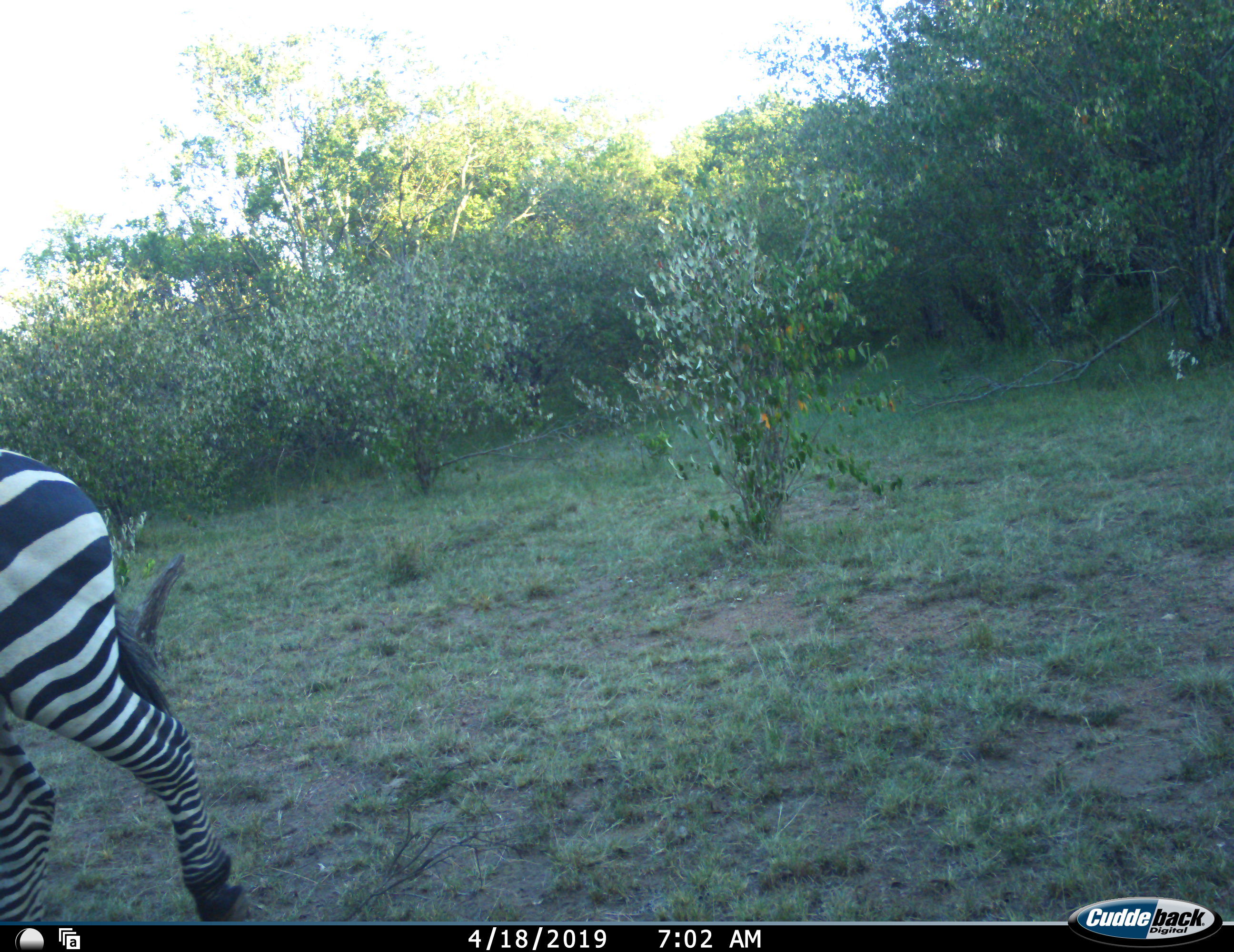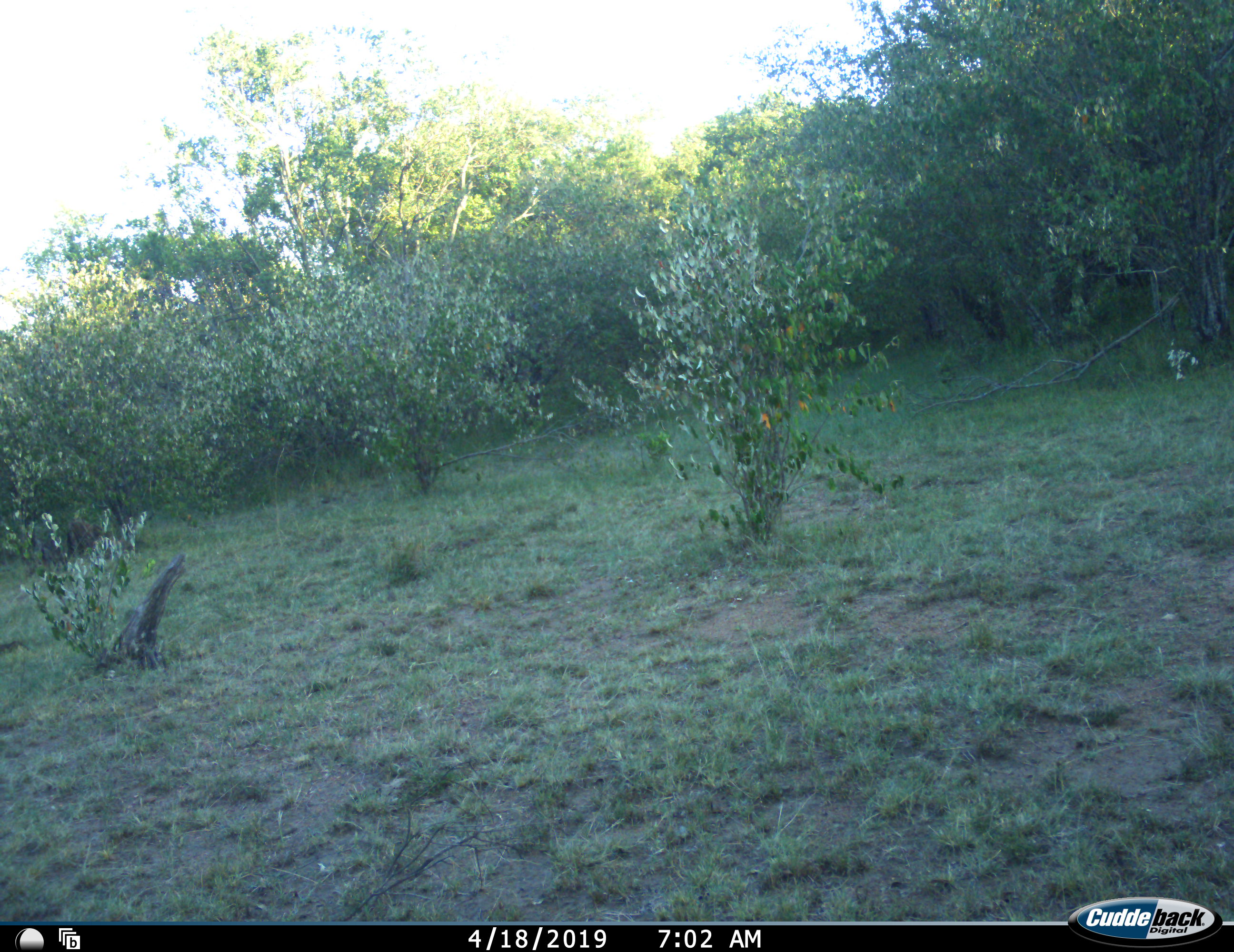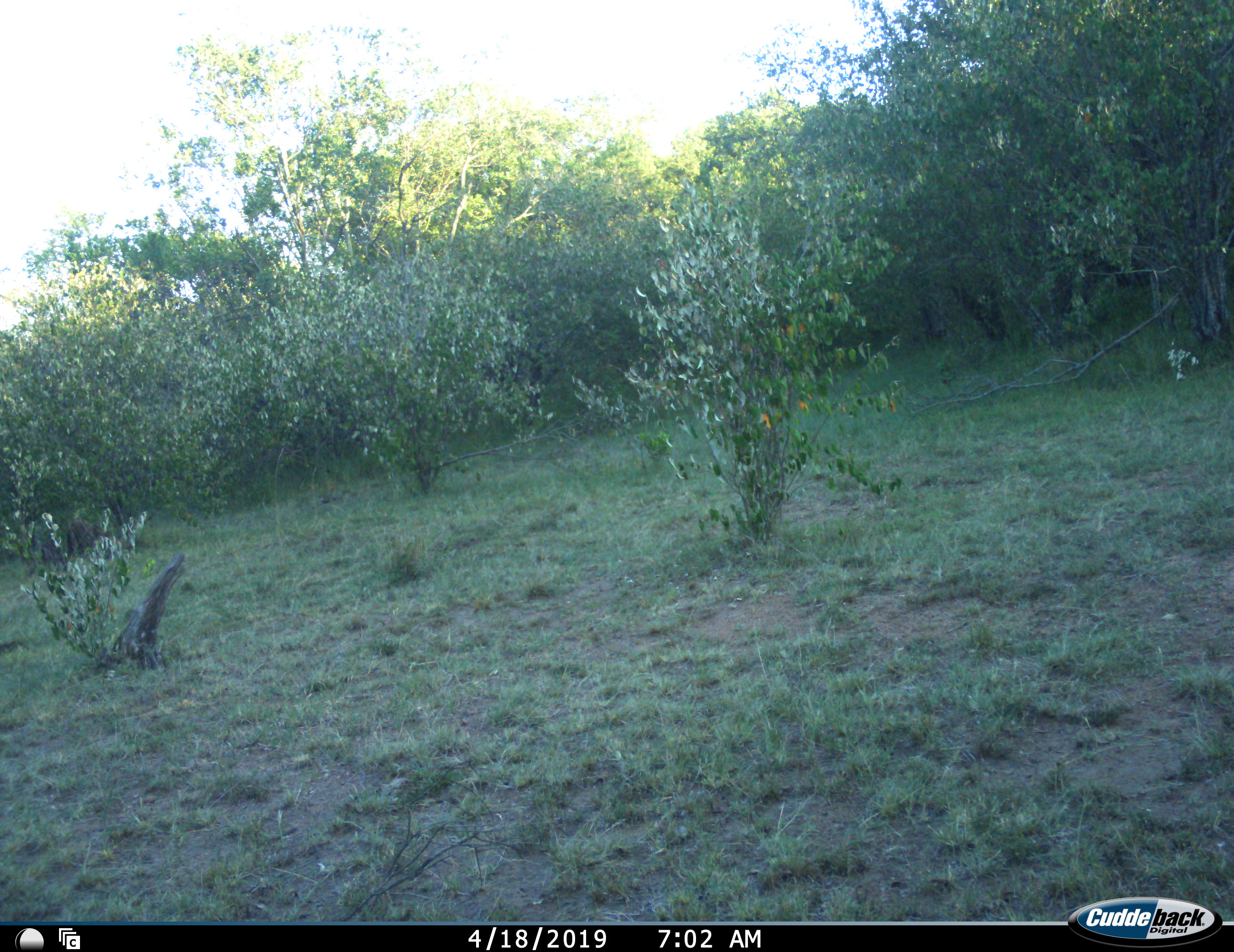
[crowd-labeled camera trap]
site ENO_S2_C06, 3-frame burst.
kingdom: Animalia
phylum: Chordata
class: Mammalia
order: Perissodactyla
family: Equidae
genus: Equus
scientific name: Equus quagga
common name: plains zebra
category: zebraplains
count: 1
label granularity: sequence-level